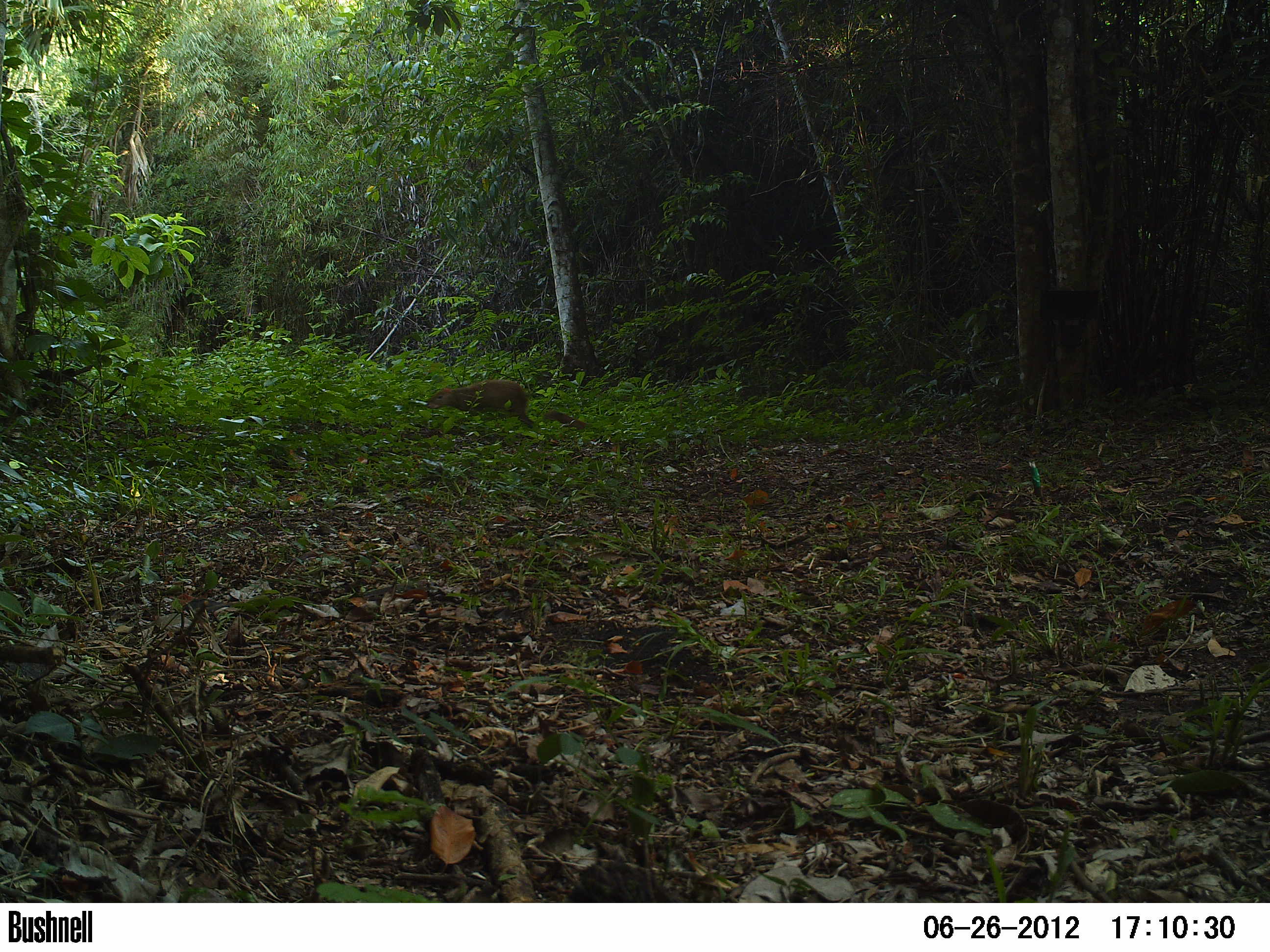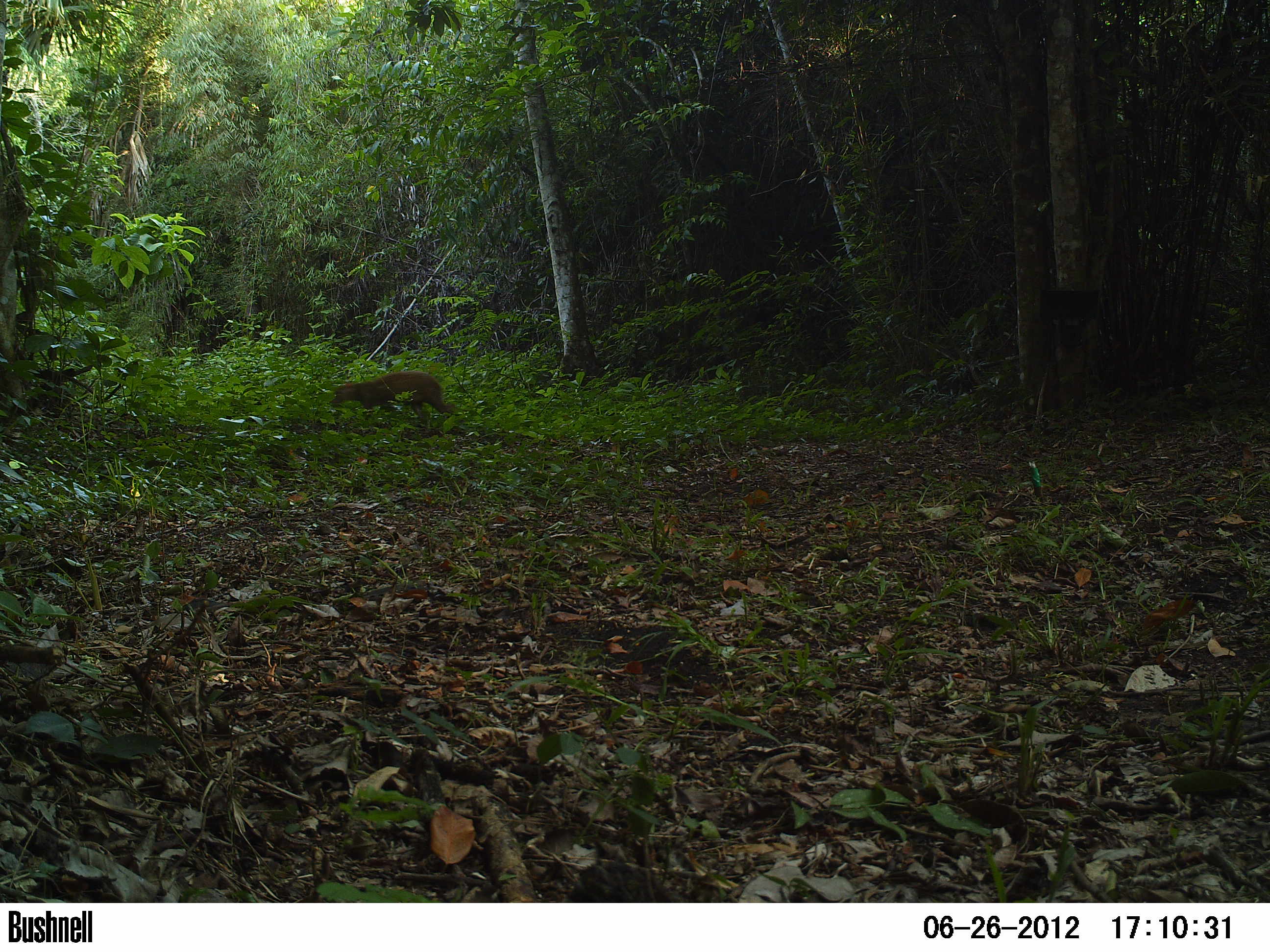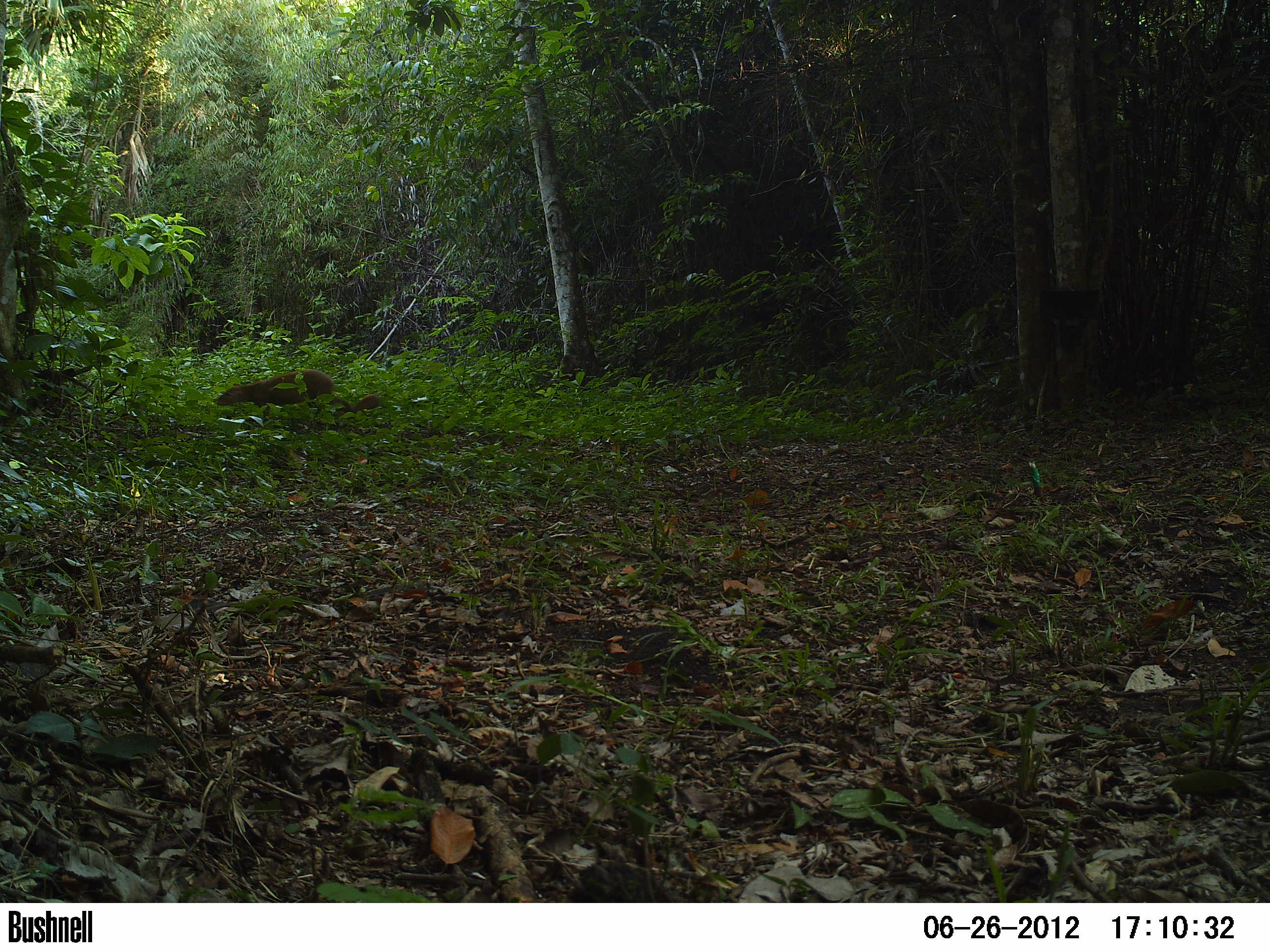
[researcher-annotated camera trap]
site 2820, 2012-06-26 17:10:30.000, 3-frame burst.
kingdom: Animalia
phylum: Chordata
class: Mammalia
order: Rodentia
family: Dasyproctidae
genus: Dasyprocta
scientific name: Dasyprocta punctata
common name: central american agouti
Dasyprocta punctata (central american agouti), count 1, age adult.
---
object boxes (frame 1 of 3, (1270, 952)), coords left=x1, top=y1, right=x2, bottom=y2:
dasyprocta punctata: left=425, top=378, right=535, bottom=431; left=543, top=408, right=589, bottom=430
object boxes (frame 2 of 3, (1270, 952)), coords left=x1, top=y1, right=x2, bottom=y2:
dasyprocta punctata: left=329, top=370, right=465, bottom=431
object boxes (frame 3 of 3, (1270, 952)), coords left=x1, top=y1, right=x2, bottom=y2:
dasyprocta punctata: left=216, top=368, right=380, bottom=424